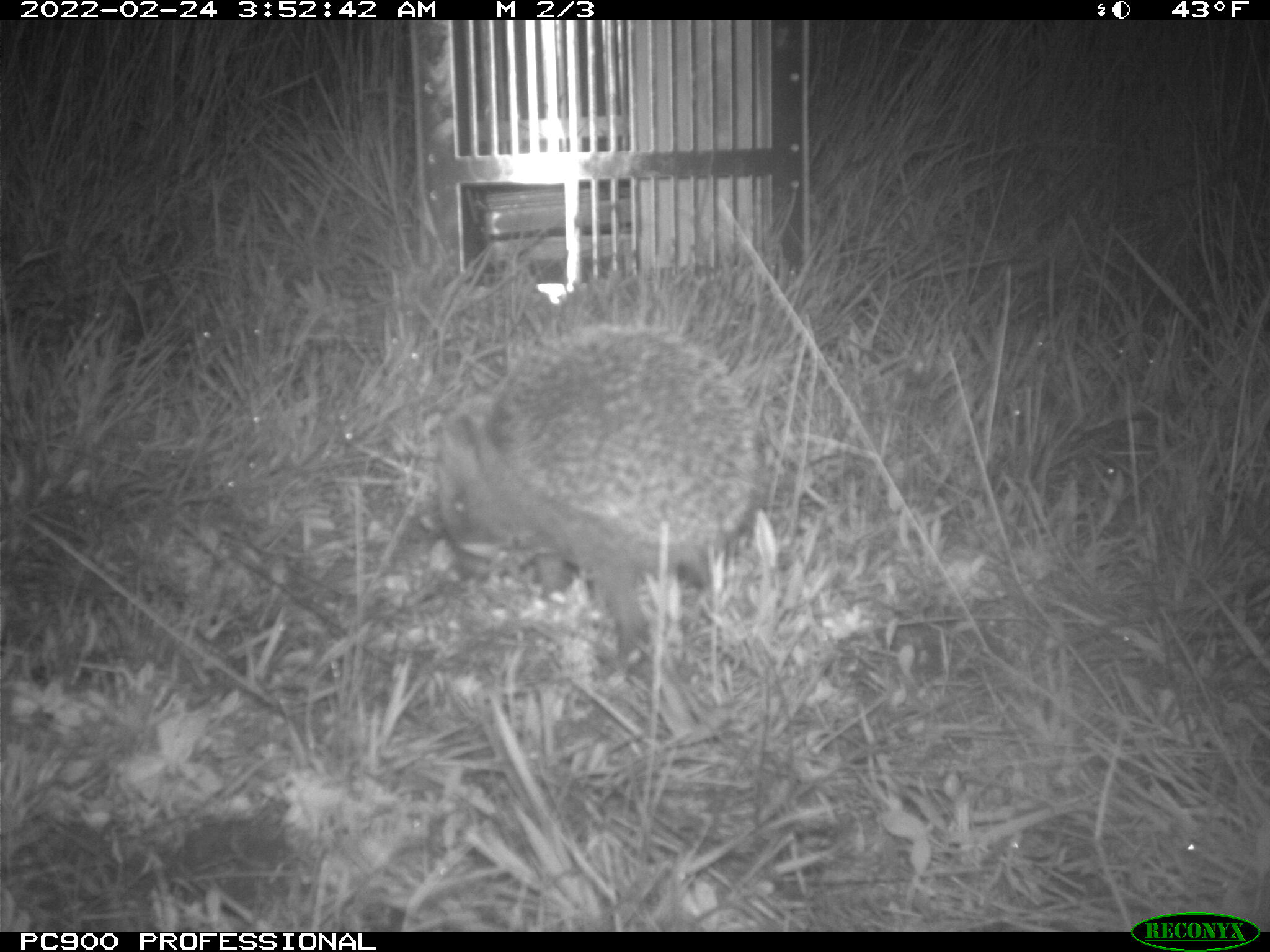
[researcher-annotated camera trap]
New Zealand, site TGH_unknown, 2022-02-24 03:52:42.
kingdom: Animalia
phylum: Chordata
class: Mammalia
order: Eulipotyphla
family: Erinaceidae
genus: Erinaceus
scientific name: Erinaceus europaeus europaeus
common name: european hedgehog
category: hedgehog